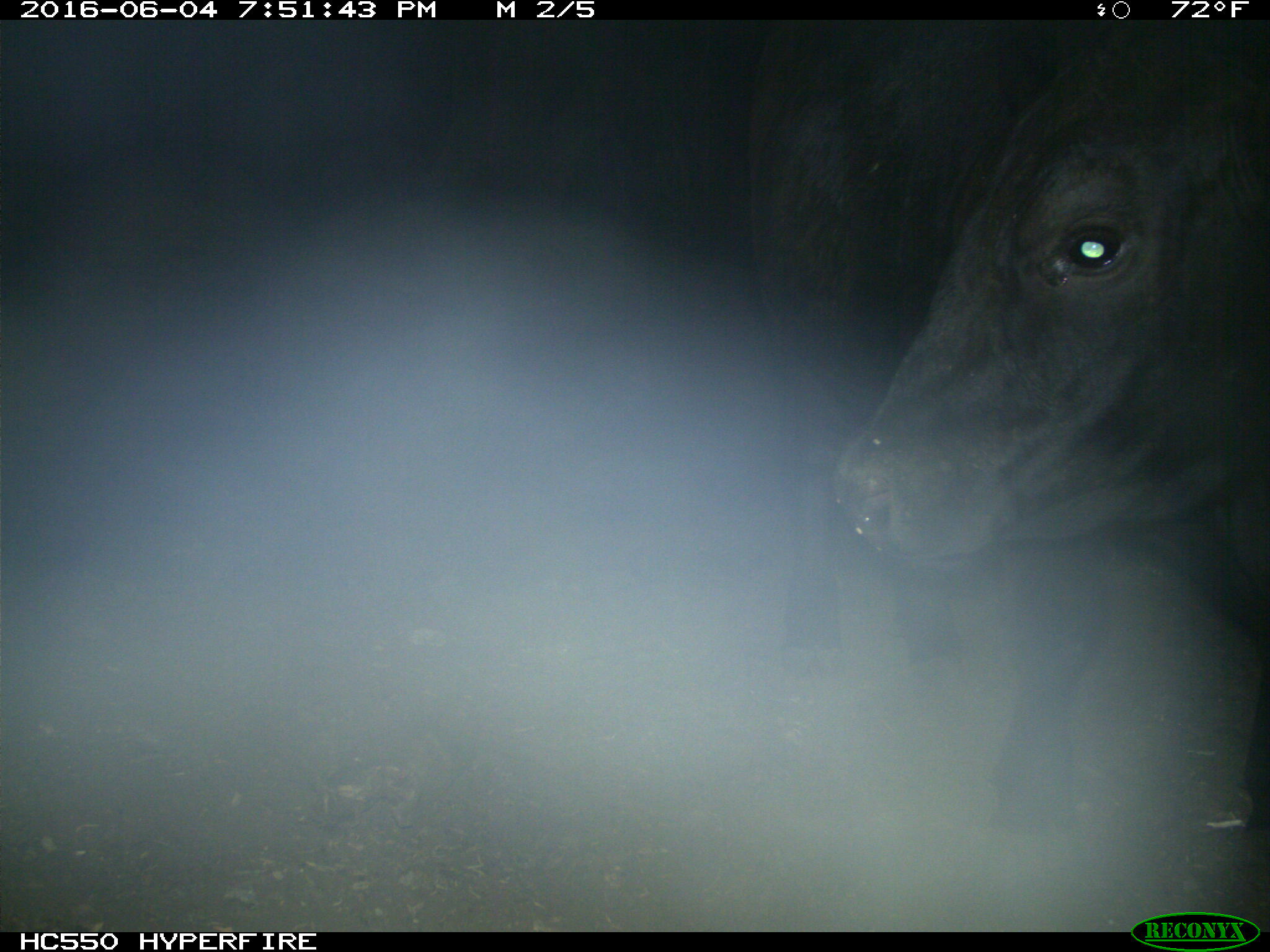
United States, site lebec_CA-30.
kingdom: Animalia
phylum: Chordata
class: Mammalia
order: Artiodactyla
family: Bovidae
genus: Bos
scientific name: Bos taurus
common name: domestic cow